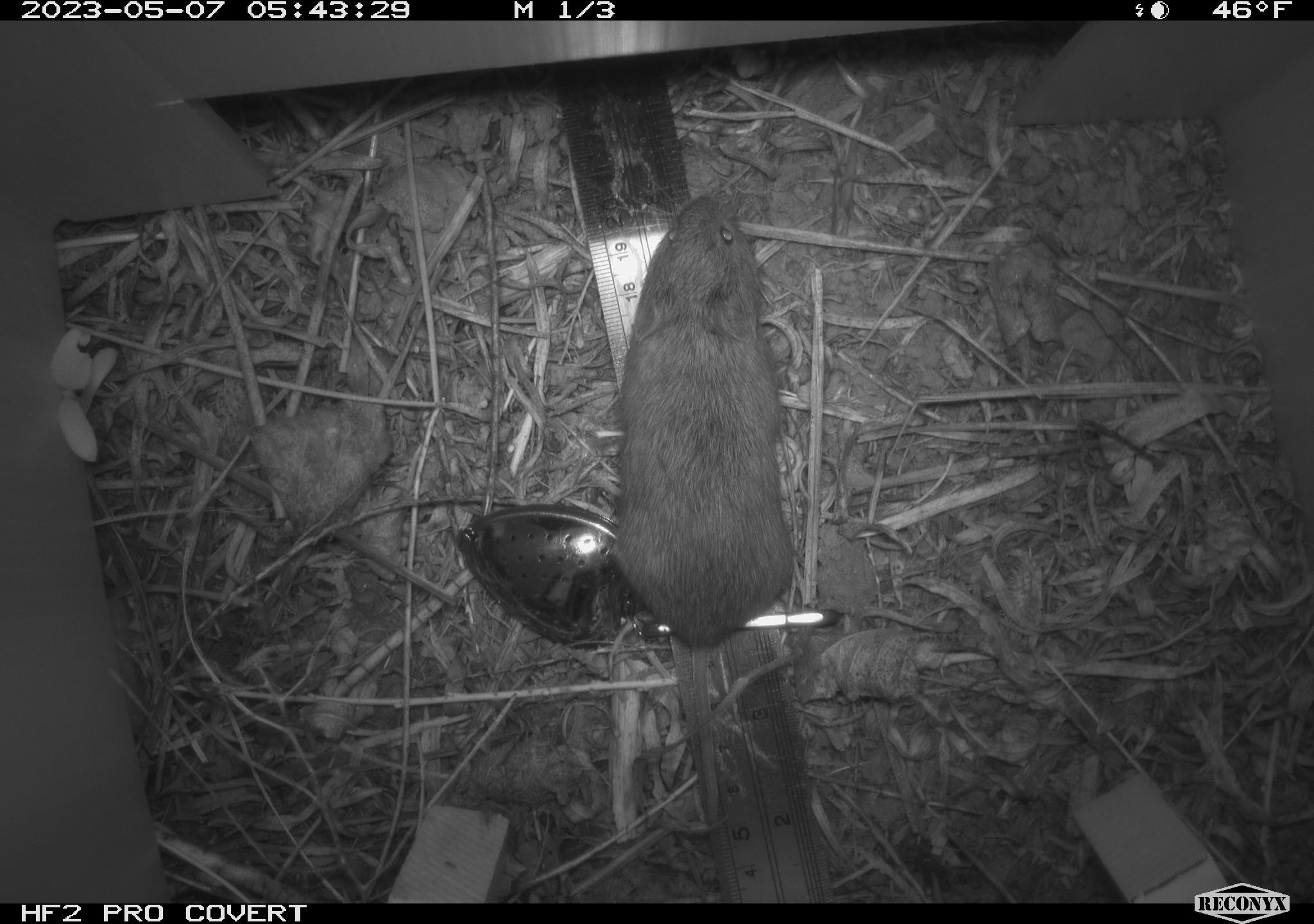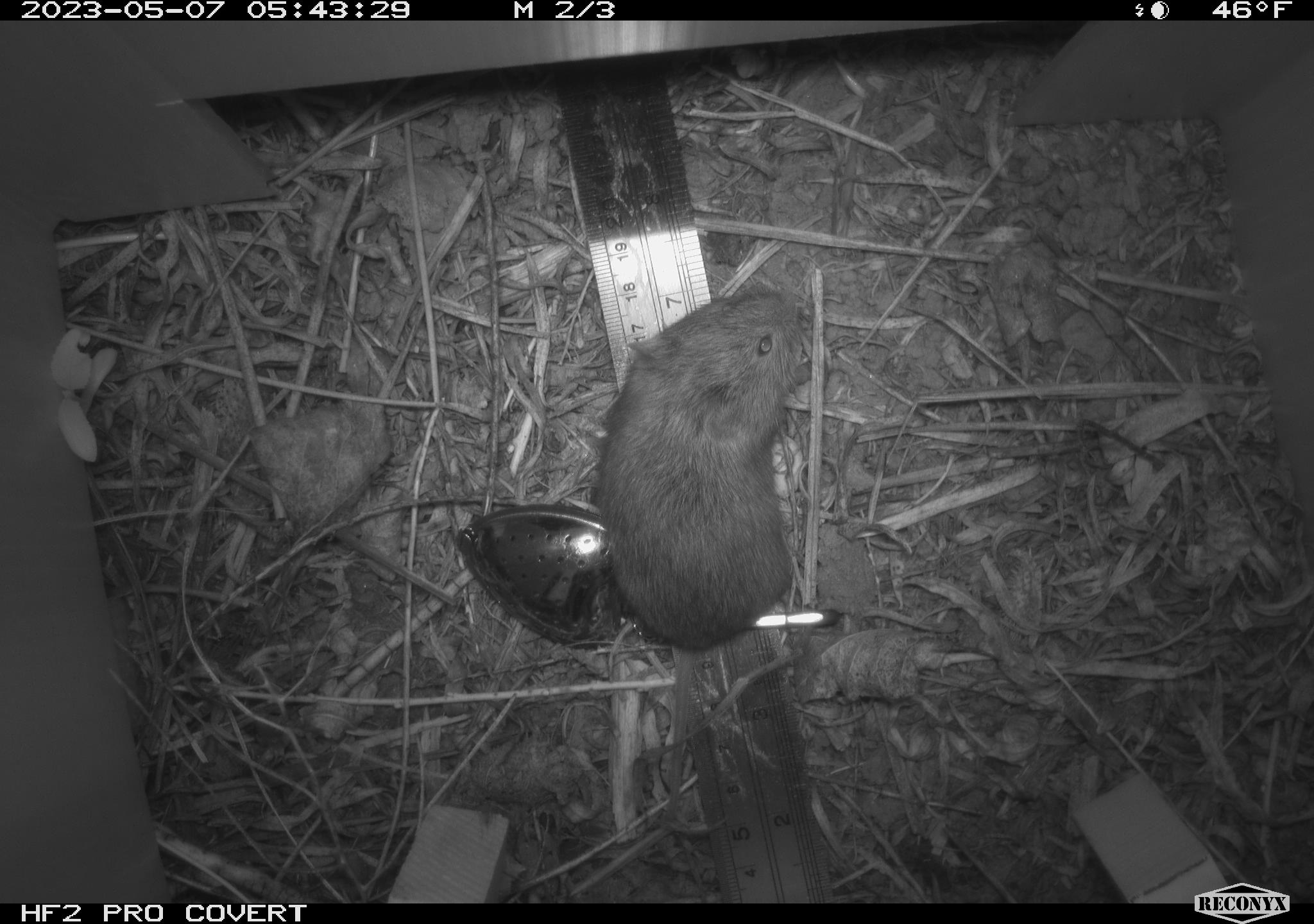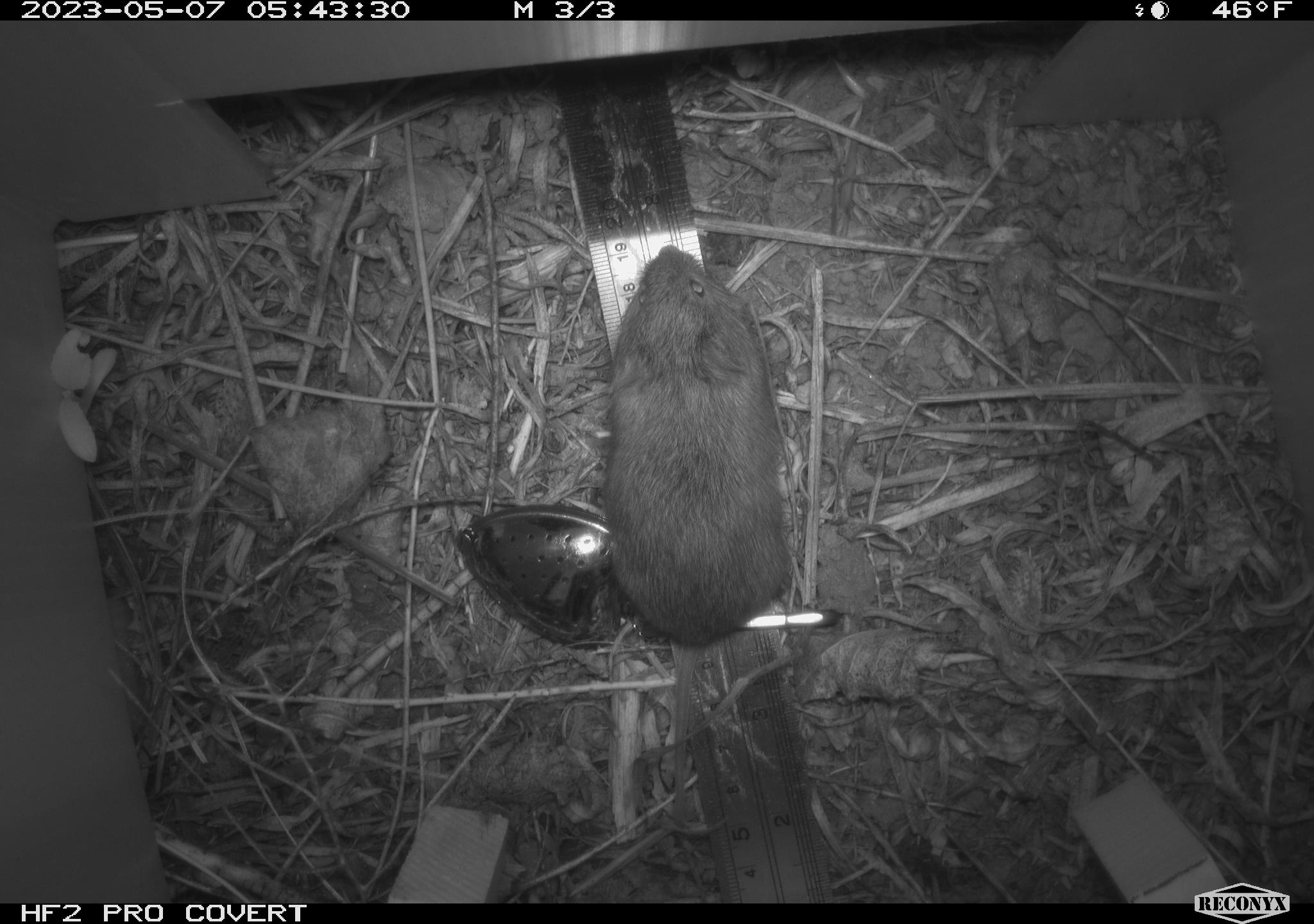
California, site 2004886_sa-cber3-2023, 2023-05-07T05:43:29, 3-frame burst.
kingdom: Animalia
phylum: Chordata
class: Mammalia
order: Rodentia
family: Cricetidae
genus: Microtus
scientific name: Microtus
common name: meadow vole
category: microtus species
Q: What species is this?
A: Microtus species (meadow vole) (Microtus).